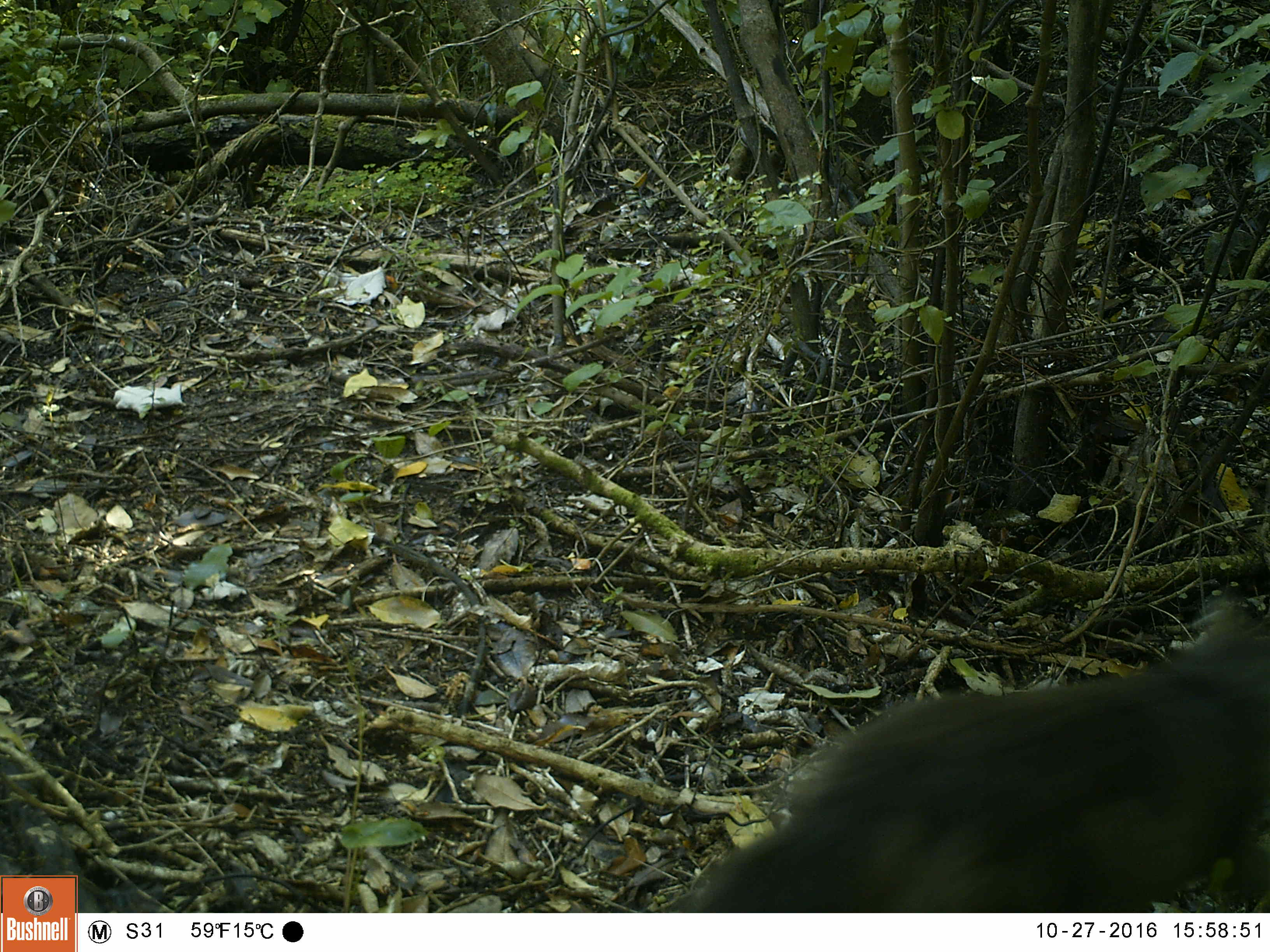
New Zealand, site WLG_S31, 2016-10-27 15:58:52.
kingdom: Animalia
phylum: Chordata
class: Mammalia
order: Carnivora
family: Felidae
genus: Felis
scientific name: Felis catus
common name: domestic cat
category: cat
Cat (domestic cat) (Felis catus).